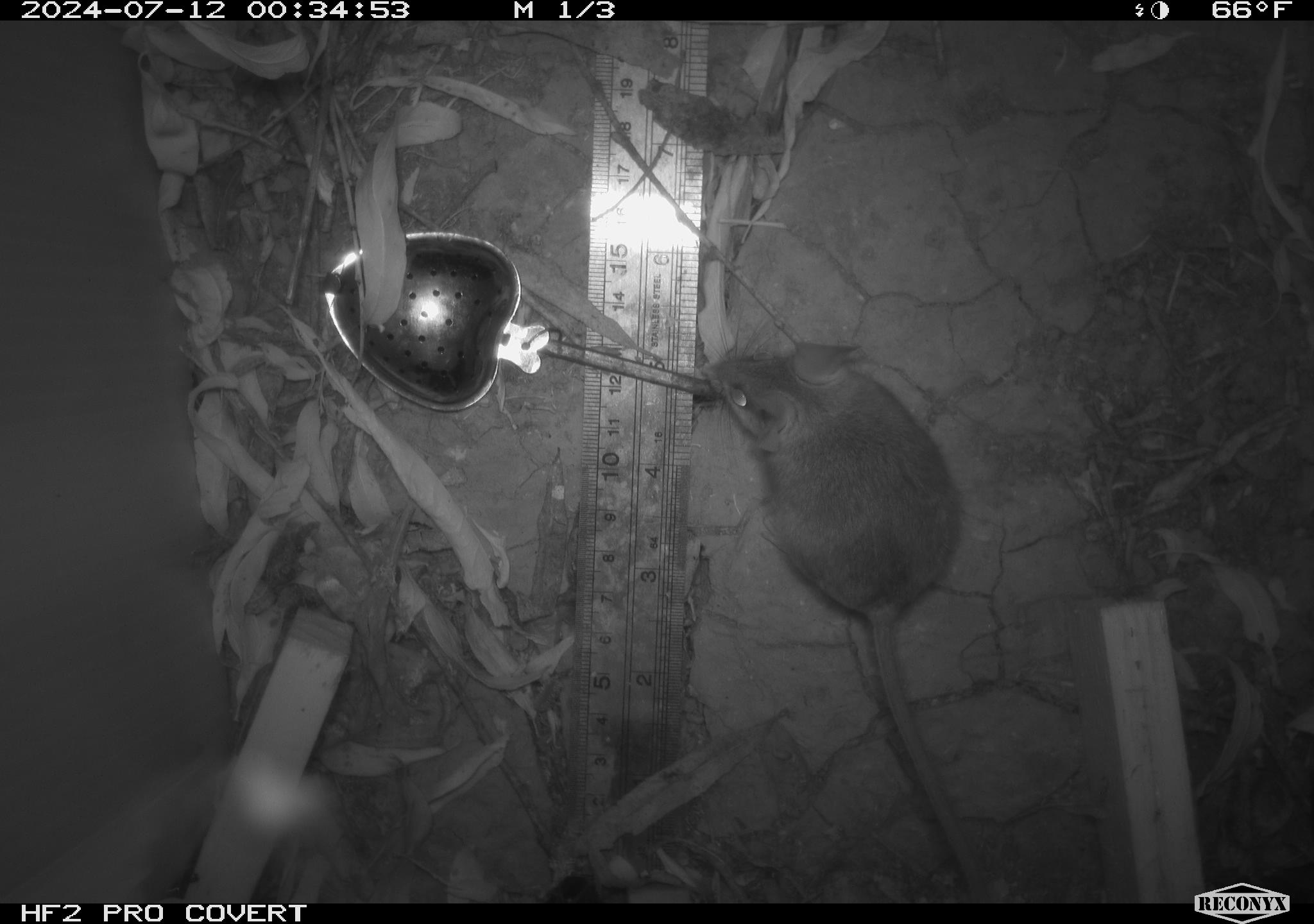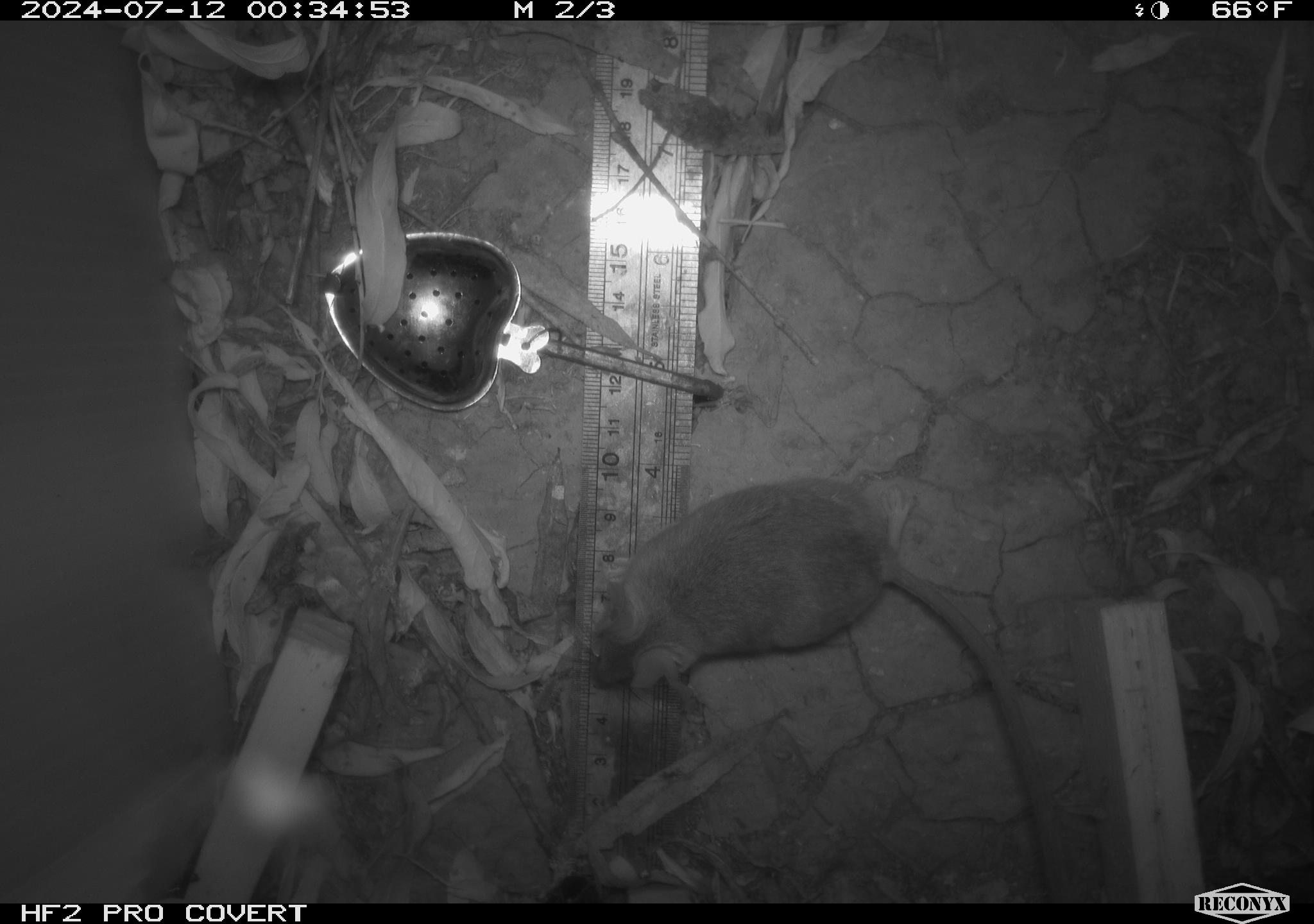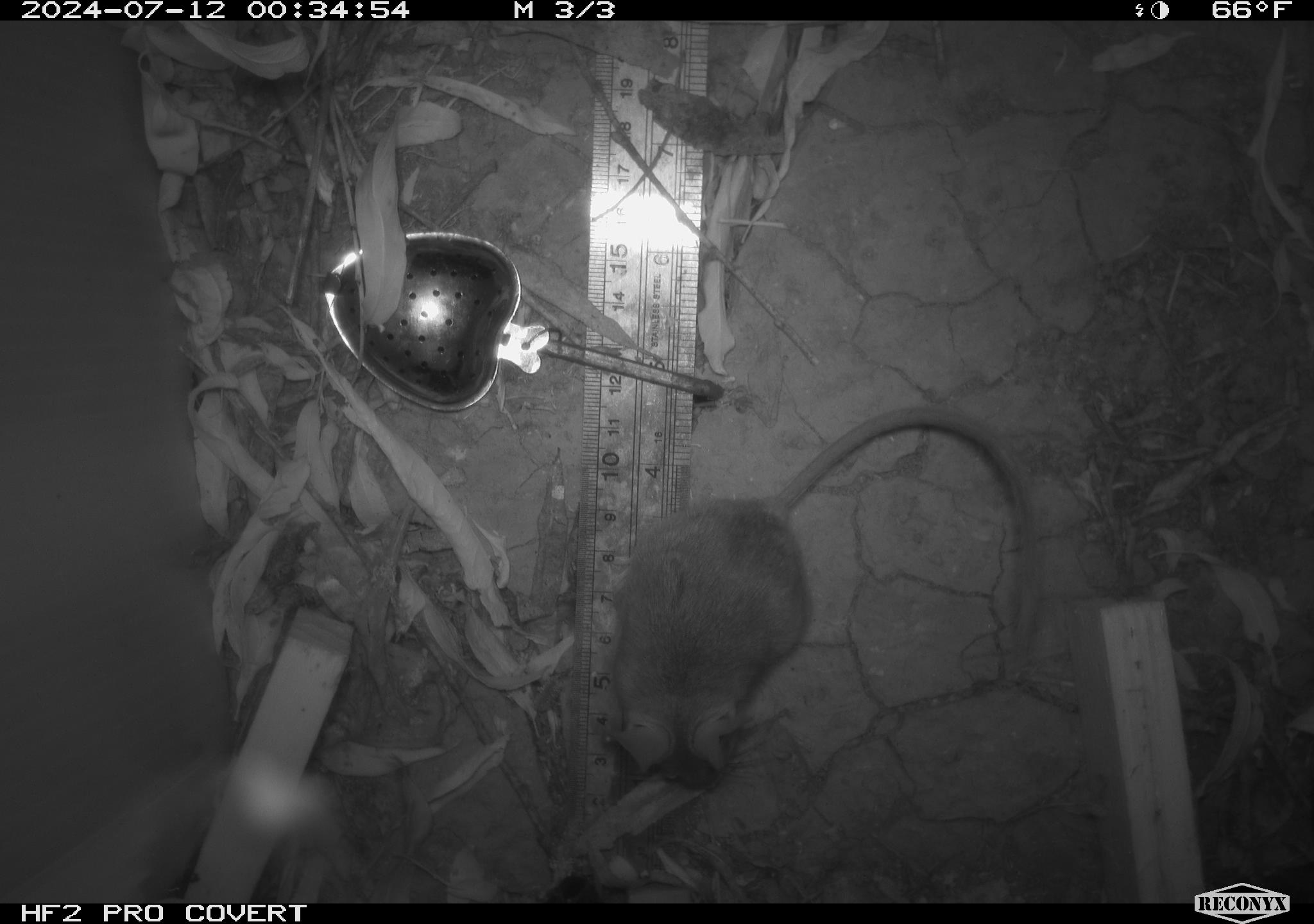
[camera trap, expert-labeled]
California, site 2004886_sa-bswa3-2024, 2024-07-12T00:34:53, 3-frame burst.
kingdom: Animalia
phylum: Chordata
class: Mammalia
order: Rodentia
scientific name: Rodentia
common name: mouse species